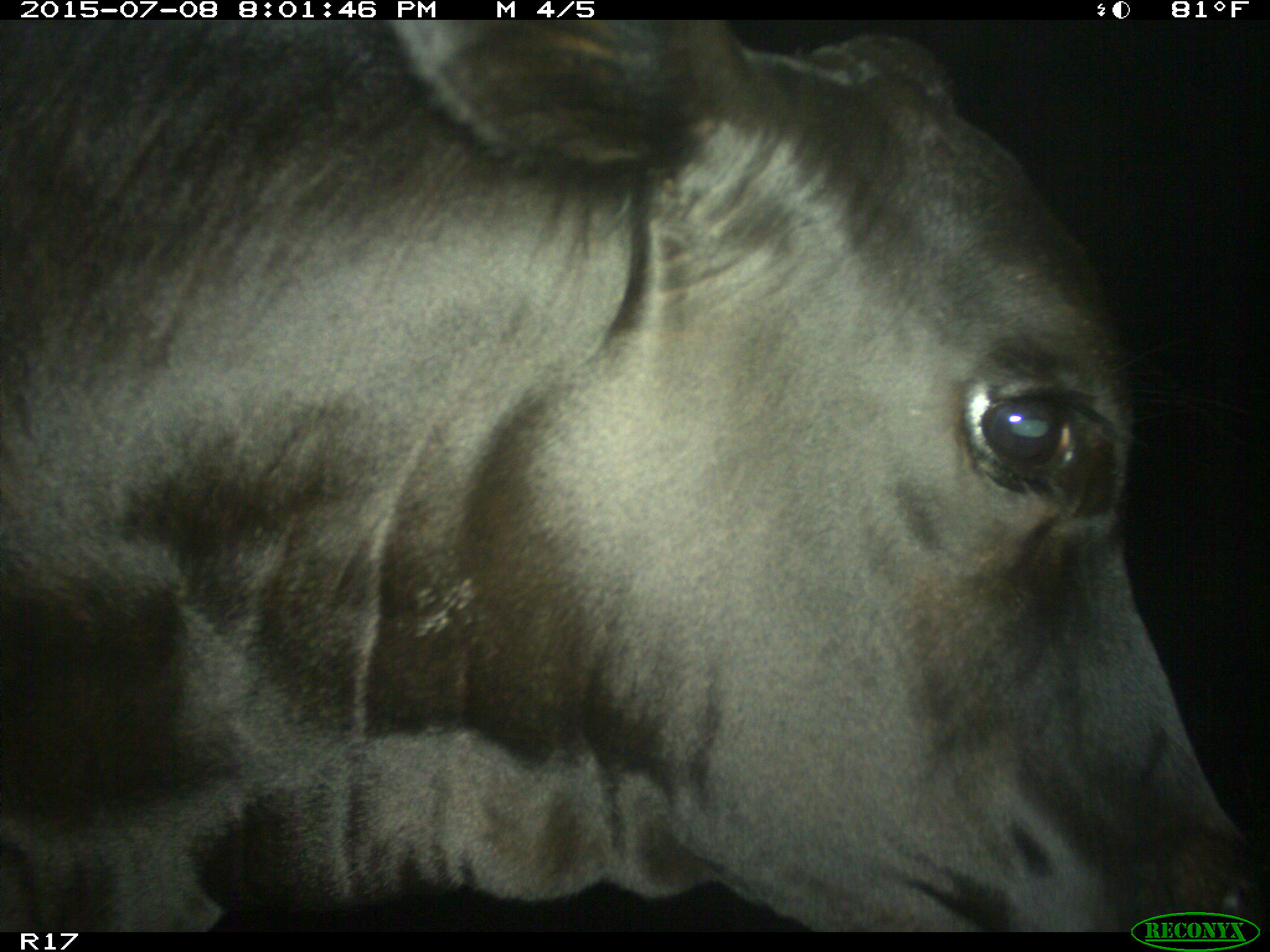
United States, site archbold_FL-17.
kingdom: Animalia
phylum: Chordata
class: Mammalia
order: Artiodactyla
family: Bovidae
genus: Bos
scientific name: Bos taurus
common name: domestic cow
Bos taurus (domestic cow).